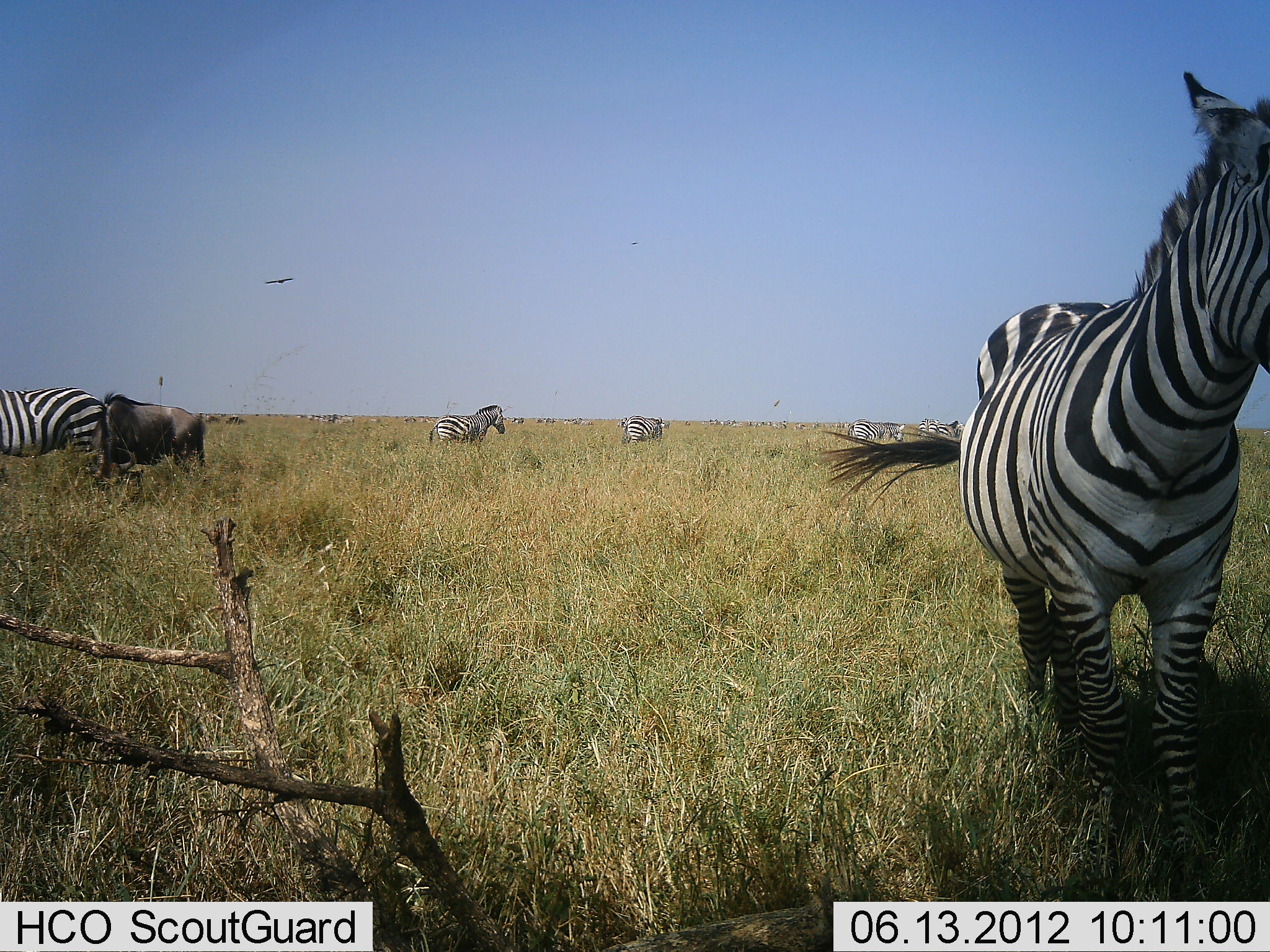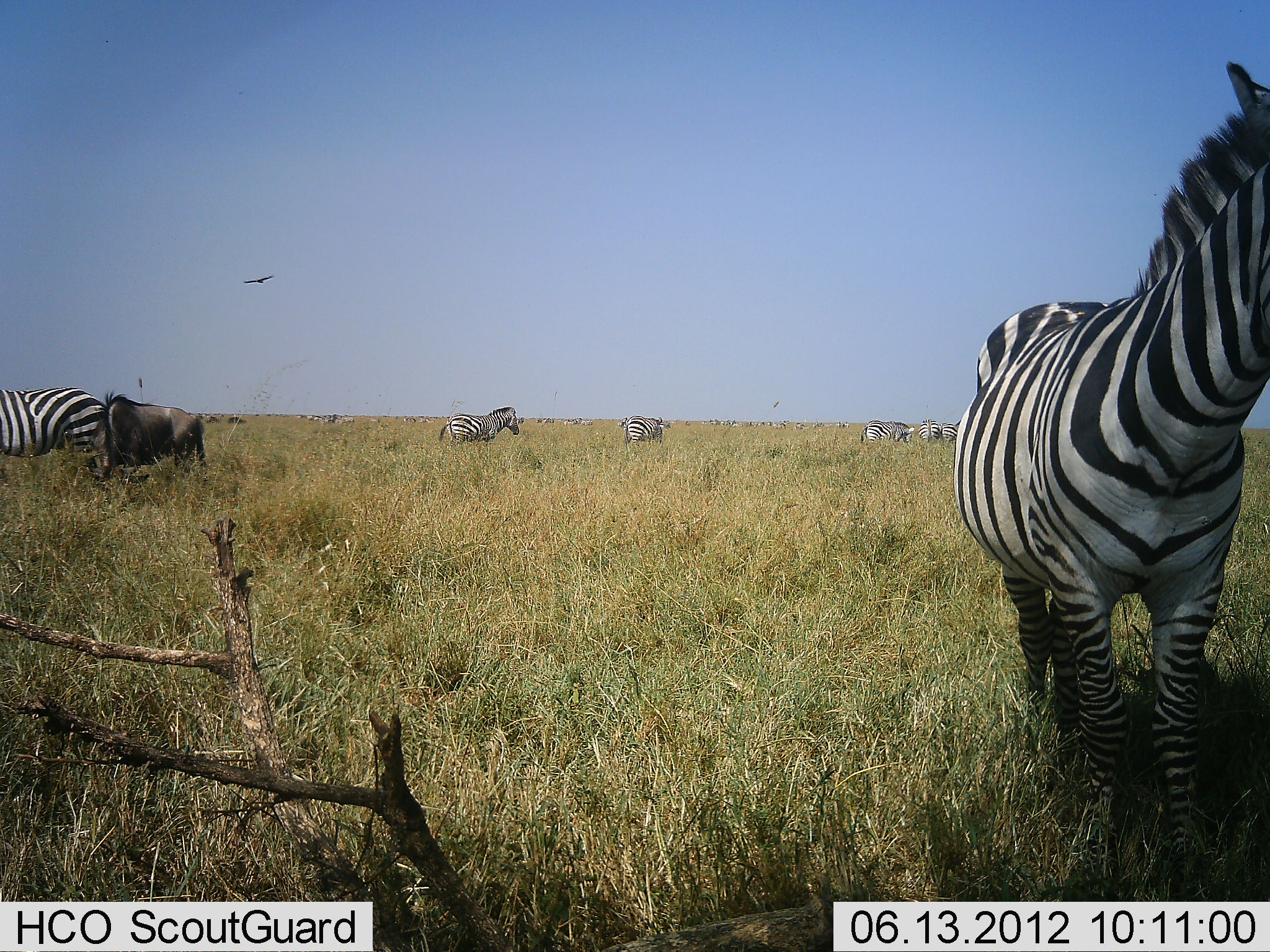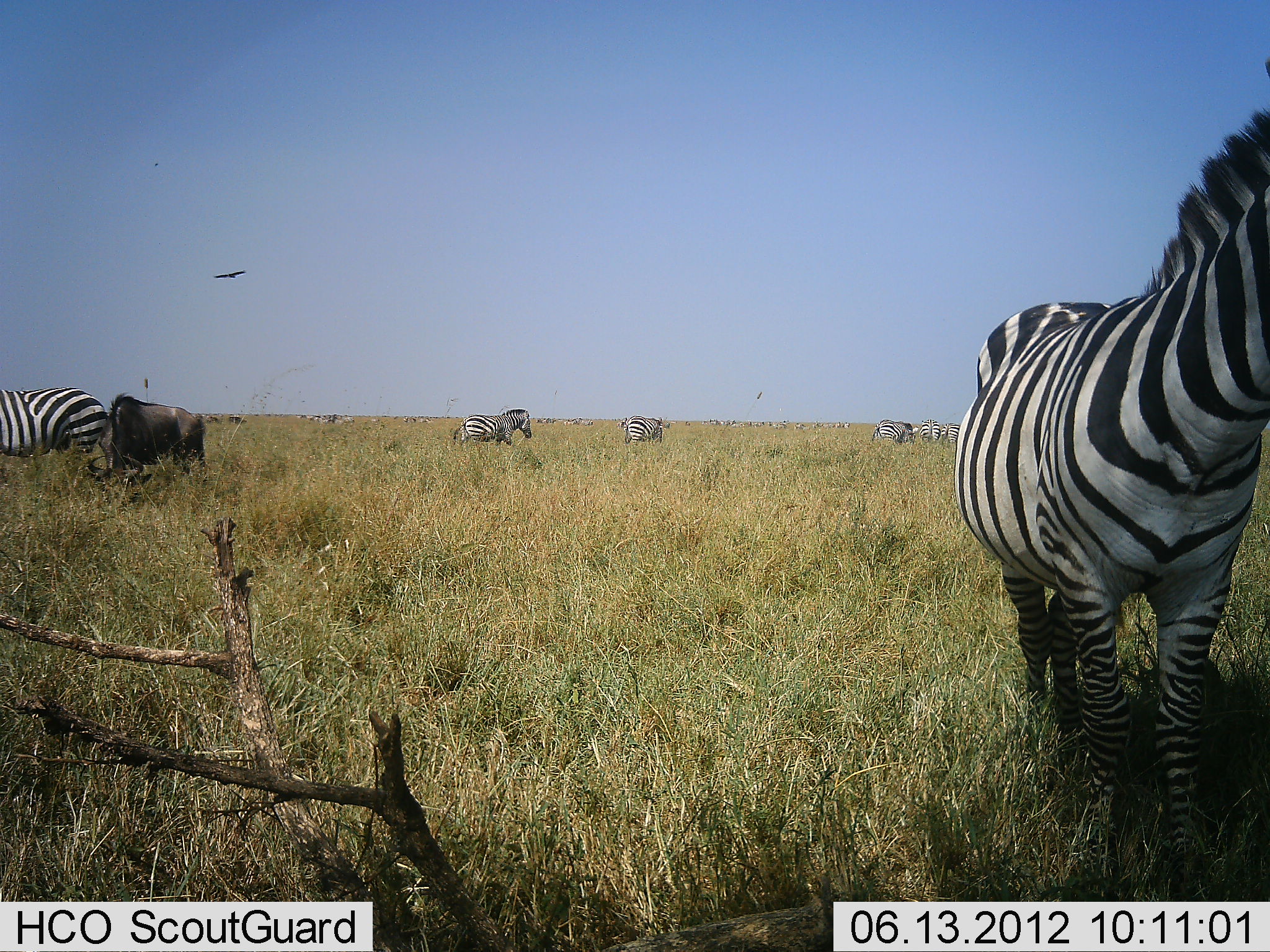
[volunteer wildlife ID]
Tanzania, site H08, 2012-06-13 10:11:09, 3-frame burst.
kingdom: Animalia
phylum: Chordata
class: Mammalia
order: Artiodactyla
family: Bovidae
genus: Connochaetes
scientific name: Connochaetes taurinus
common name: blue wildebeest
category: wildebeest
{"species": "wildebeest (blue wildebeest) (Connochaetes taurinus)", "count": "1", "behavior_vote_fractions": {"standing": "37%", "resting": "0%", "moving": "5%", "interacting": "0%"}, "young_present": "0%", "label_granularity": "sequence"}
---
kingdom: Animalia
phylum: Chordata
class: Mammalia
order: Perissodactyla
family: Equidae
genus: Equus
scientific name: Equus quagga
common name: plains zebra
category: zebra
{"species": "zebra (plains zebra) (Equus quagga)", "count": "7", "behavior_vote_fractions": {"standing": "87%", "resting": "4%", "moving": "35%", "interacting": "0%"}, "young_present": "0%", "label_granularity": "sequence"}